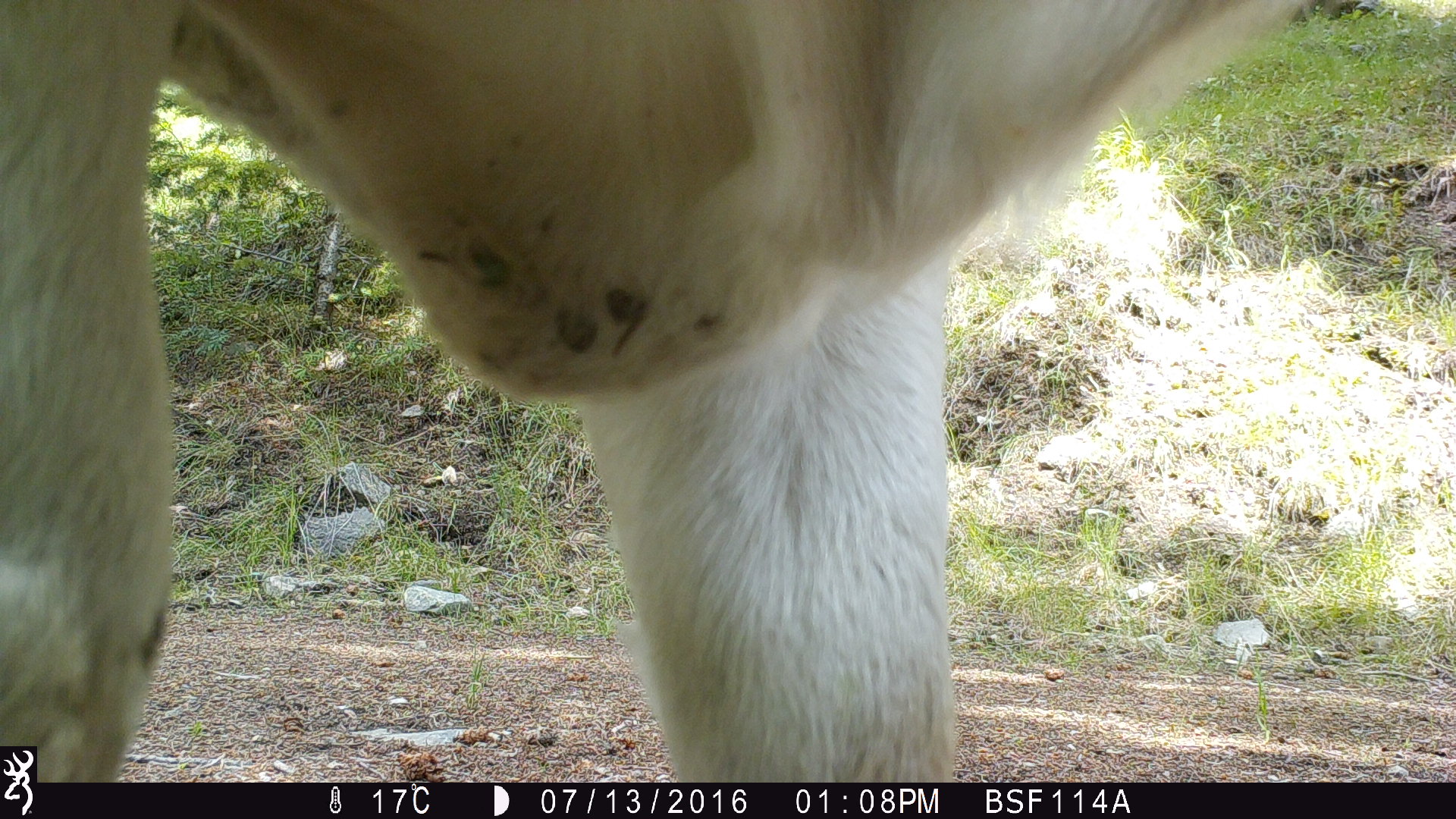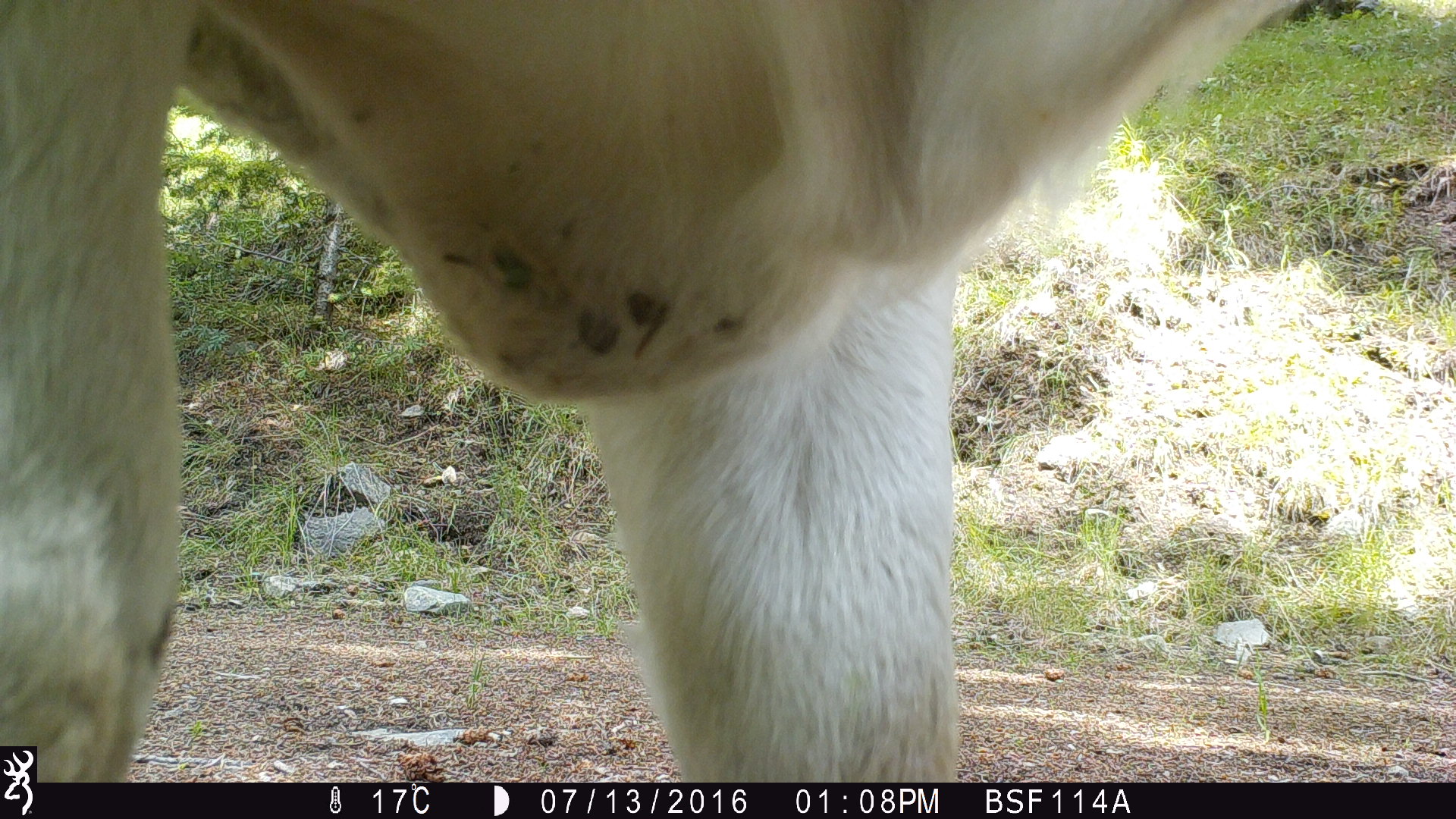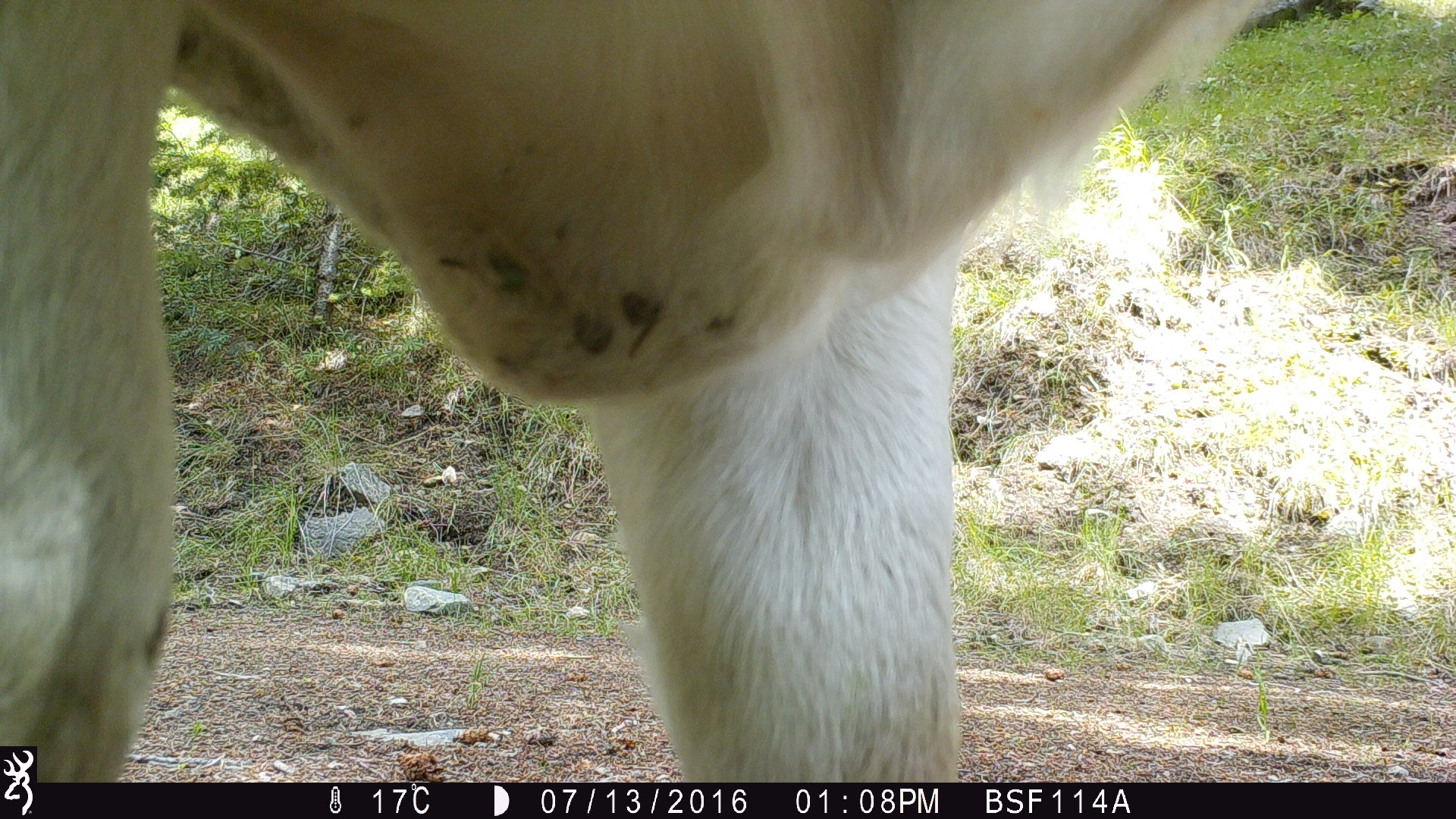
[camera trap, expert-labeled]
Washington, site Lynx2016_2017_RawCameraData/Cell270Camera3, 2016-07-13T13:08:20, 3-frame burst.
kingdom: Animalia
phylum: Chordata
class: Mammalia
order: Artiodactyla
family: Bovidae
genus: Bos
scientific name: Bos taurus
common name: domestic cattle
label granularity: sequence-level